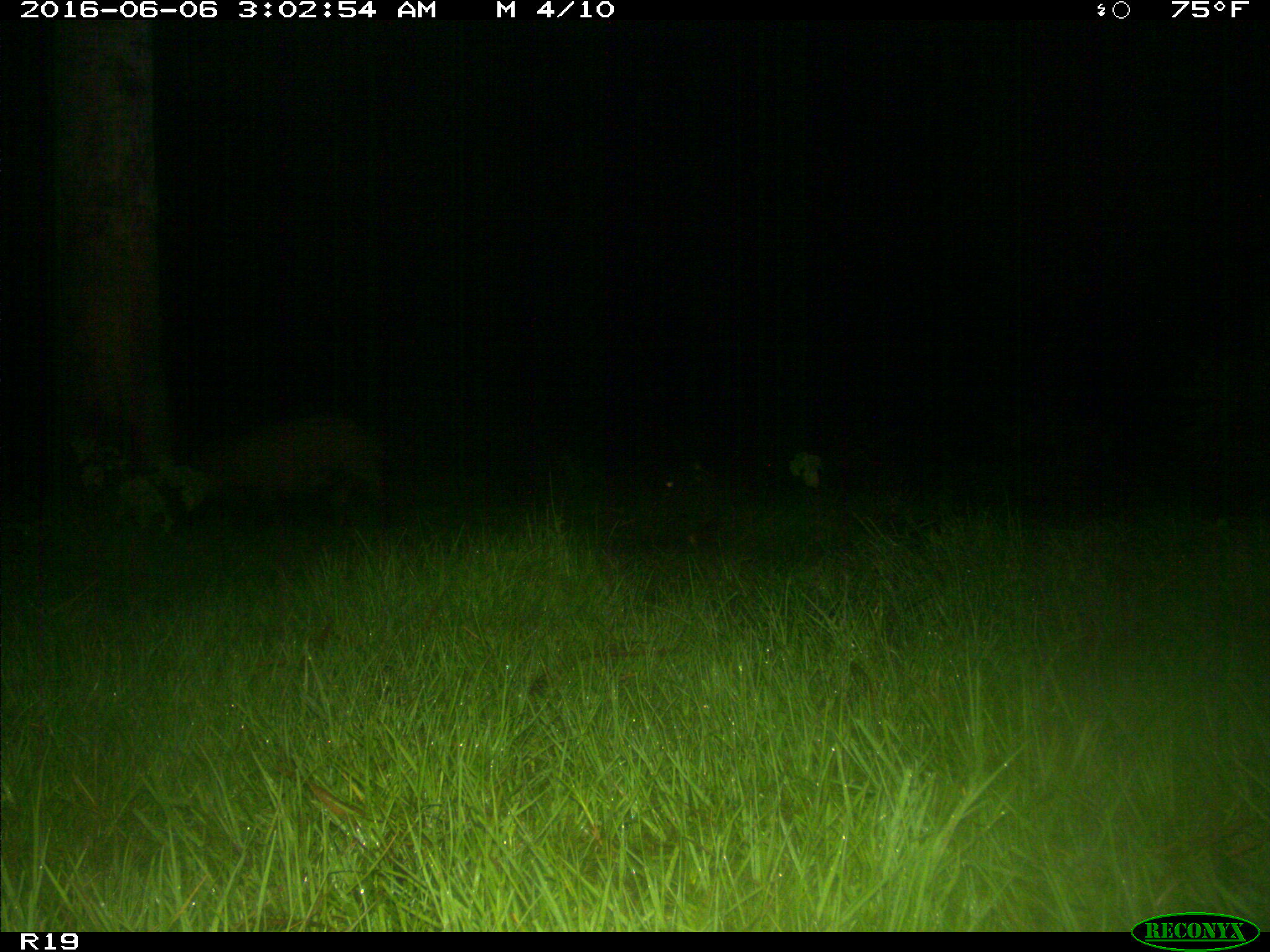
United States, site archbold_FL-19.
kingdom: Animalia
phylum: Chordata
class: Mammalia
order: Artiodactyla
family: Suidae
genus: Sus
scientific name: Sus scrofa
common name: wild boar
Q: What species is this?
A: Sus scrofa (wild boar).